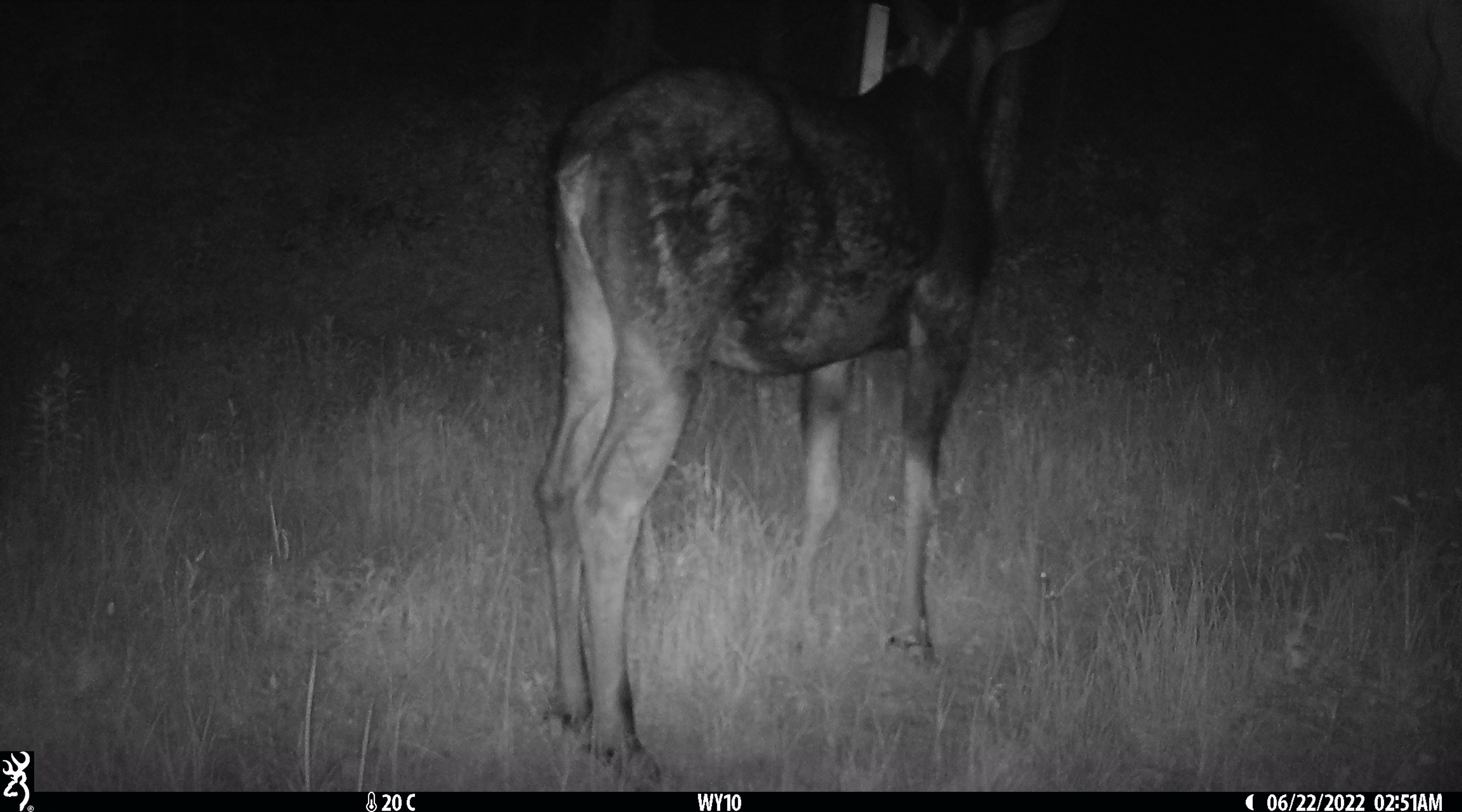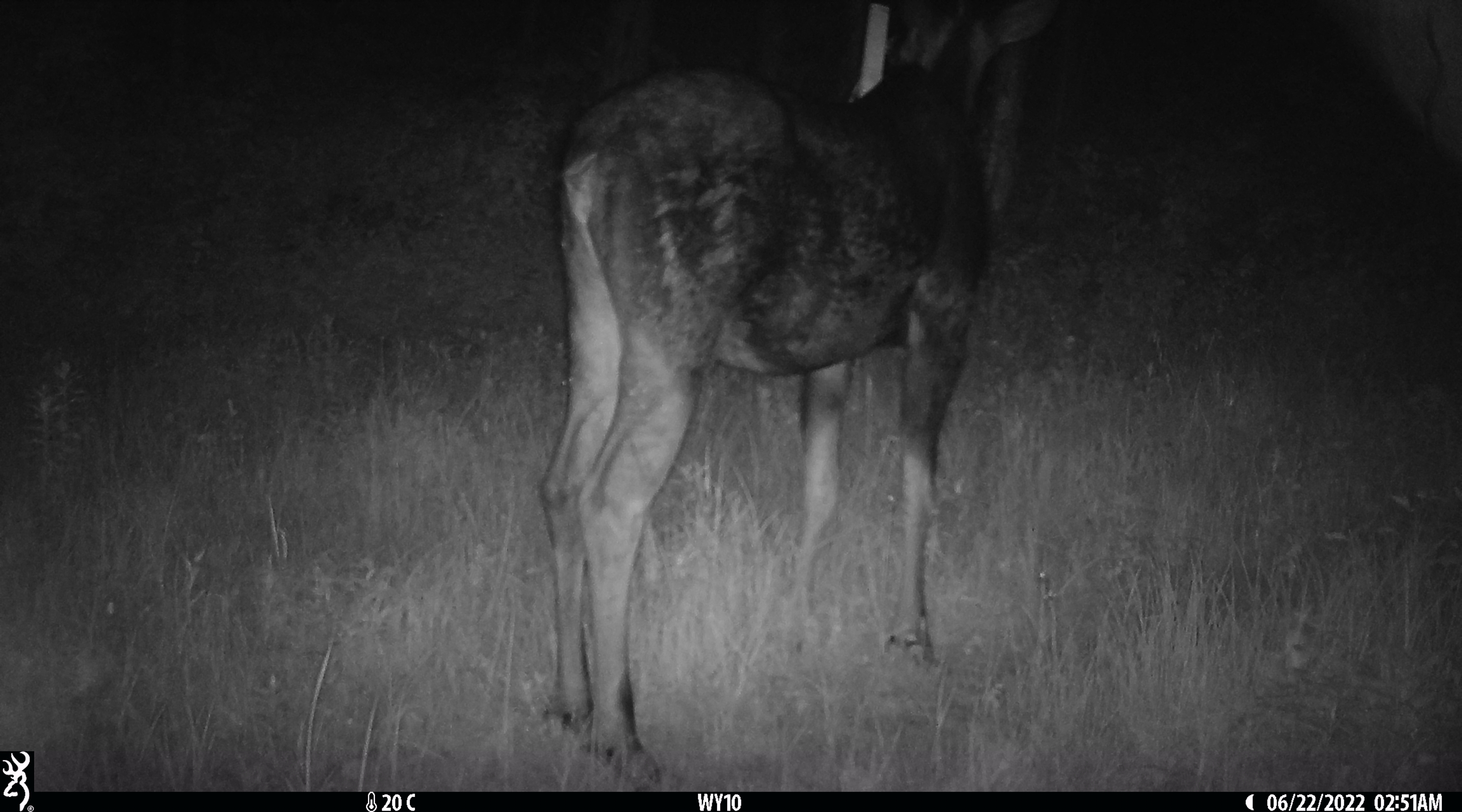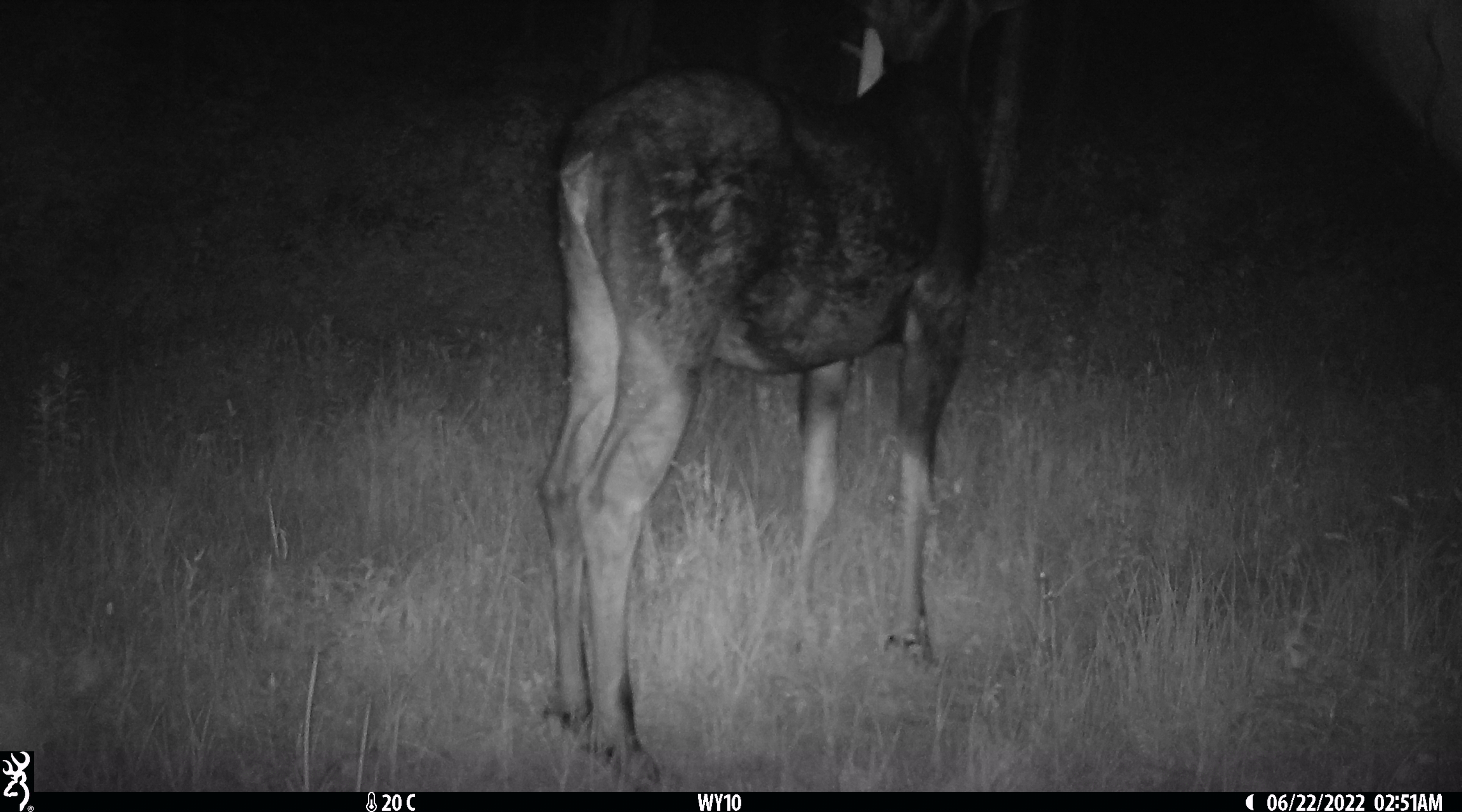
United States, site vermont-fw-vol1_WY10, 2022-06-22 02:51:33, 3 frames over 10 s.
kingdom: Animalia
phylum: Chordata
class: Mammalia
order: Artiodactyla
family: Cervidae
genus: Alces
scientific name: Alces alces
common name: moose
Moose (Alces alces).